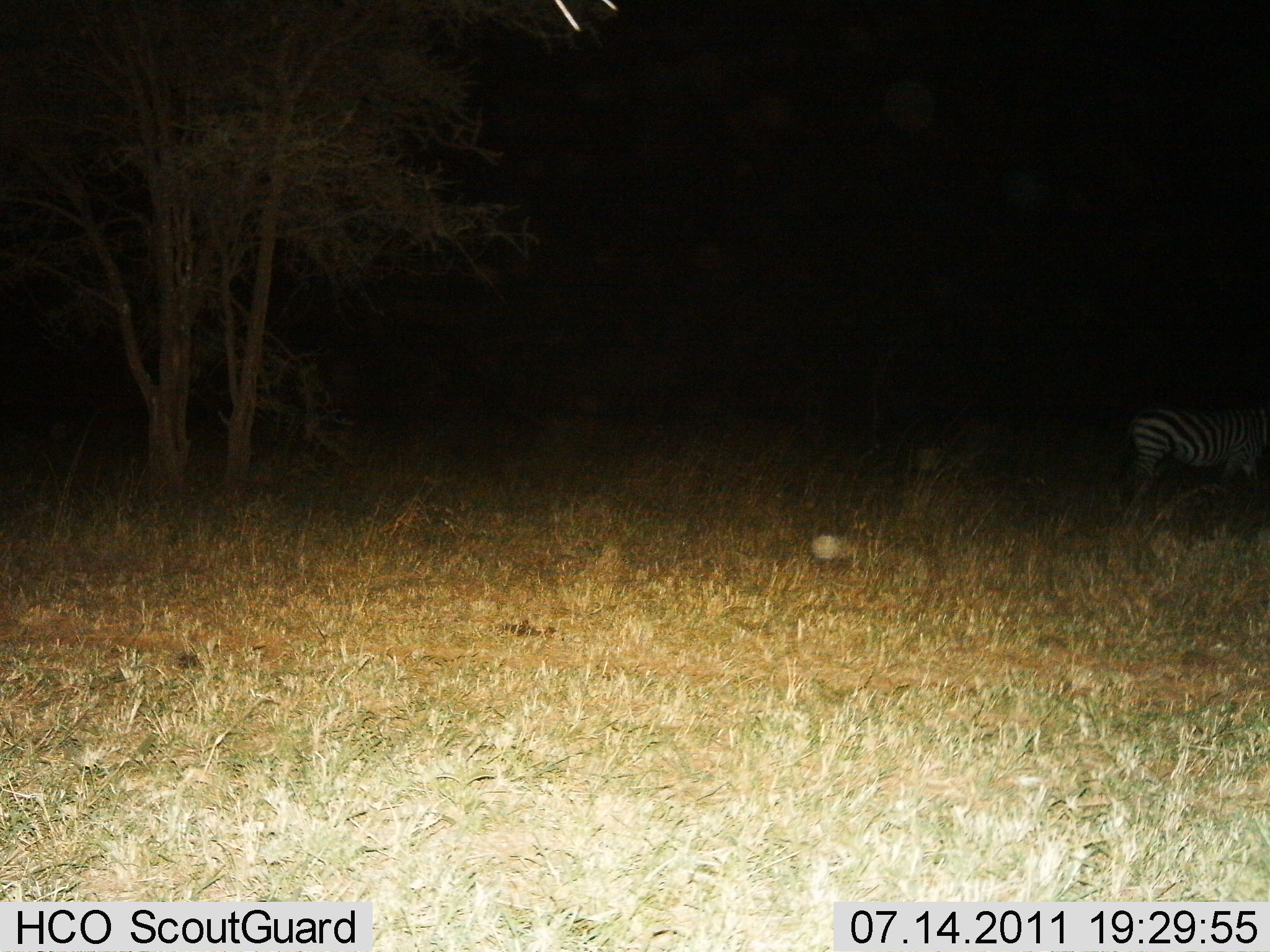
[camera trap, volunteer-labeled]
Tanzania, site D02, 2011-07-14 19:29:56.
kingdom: Animalia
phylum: Chordata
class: Mammalia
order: Perissodactyla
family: Equidae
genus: Equus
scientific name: Equus quagga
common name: plains zebra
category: zebra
Zebra (plains zebra) (Equus quagga), count 1. Behavior (volunteer vote fractions): standing 70%, resting 0%, moving 20%, interacting 0%. Young present (vote fraction): 0%. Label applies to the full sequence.